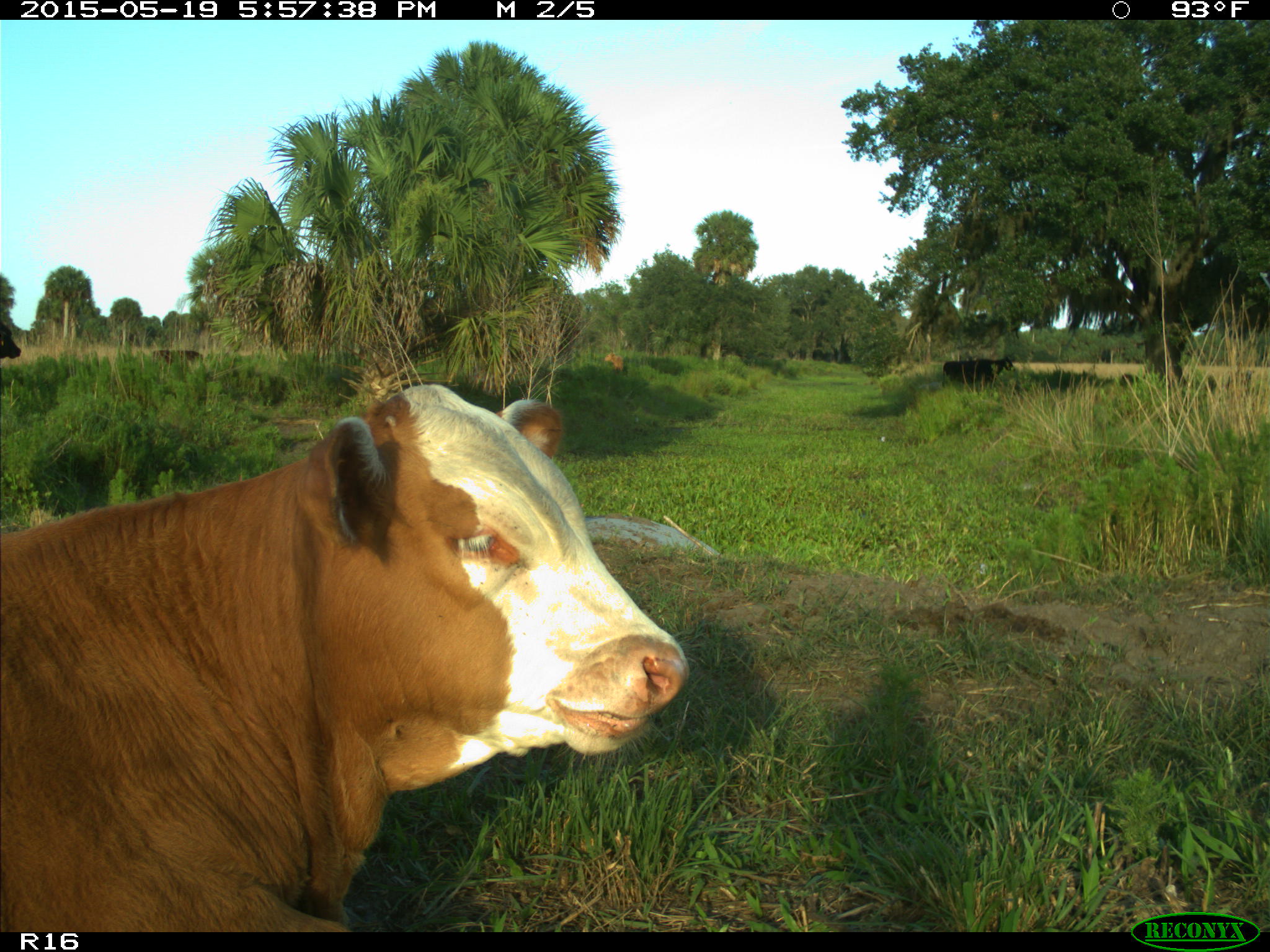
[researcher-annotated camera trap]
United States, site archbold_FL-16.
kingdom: Animalia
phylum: Chordata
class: Mammalia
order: Artiodactyla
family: Bovidae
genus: Bos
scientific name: Bos taurus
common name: domestic cow